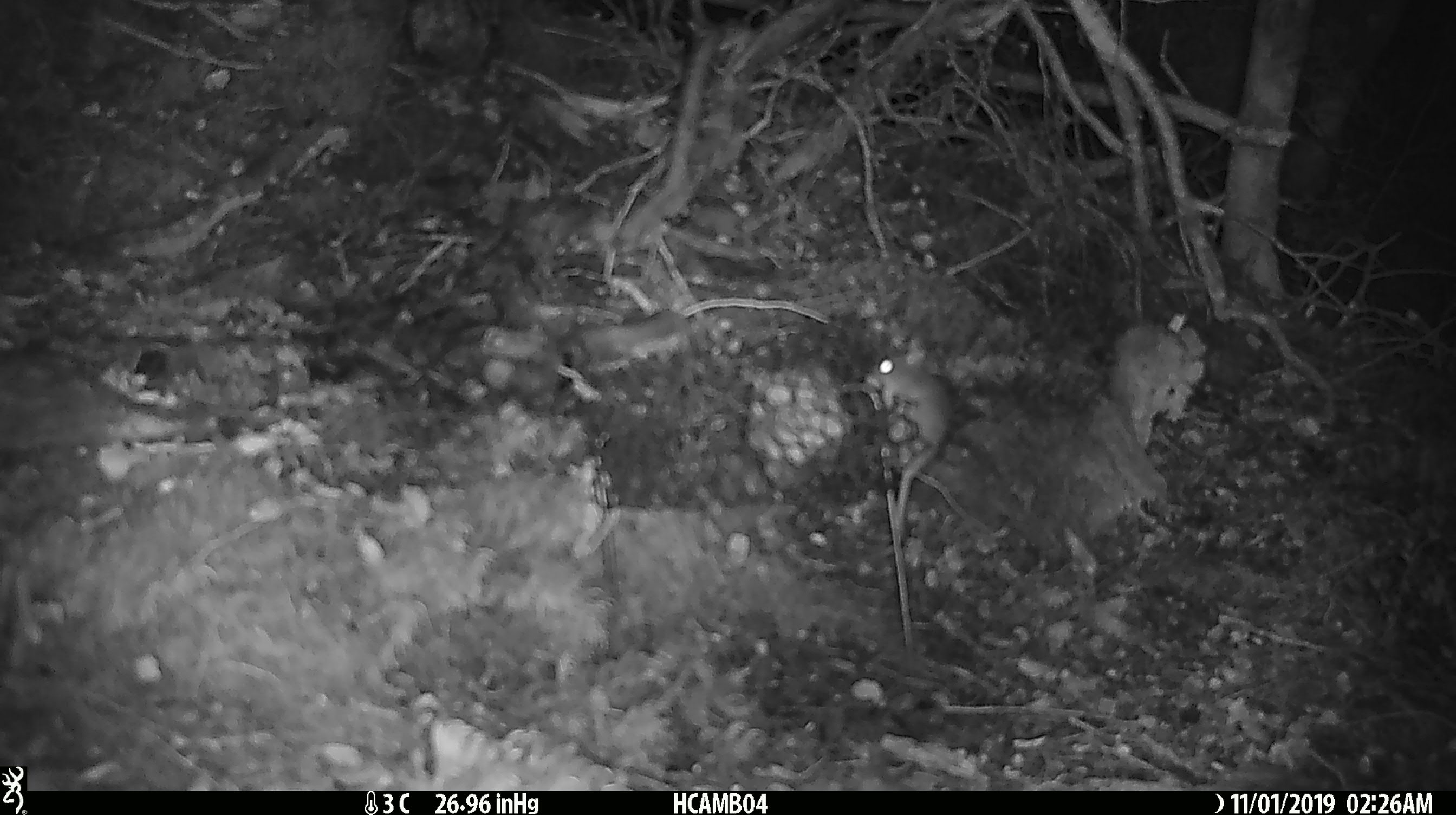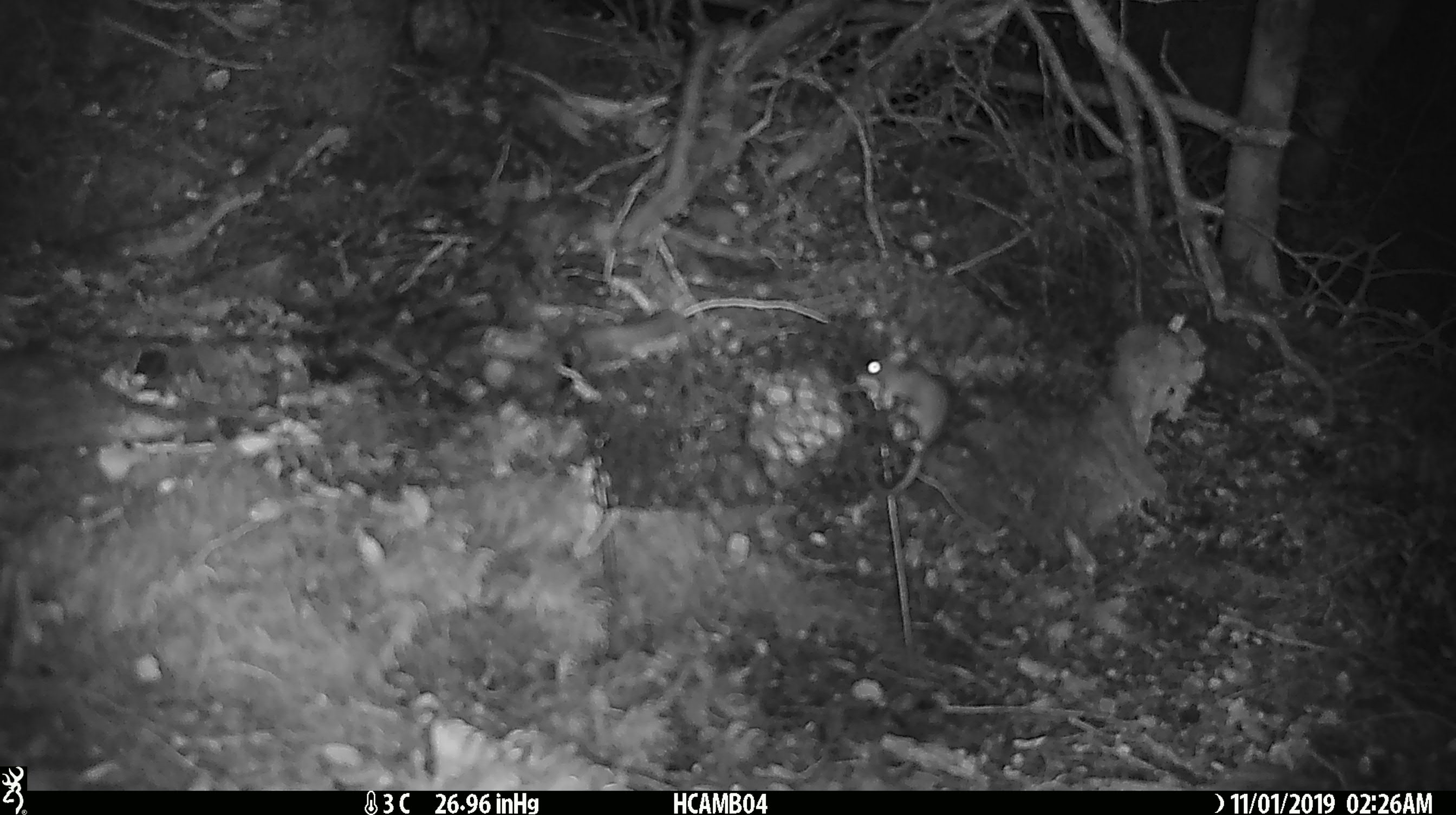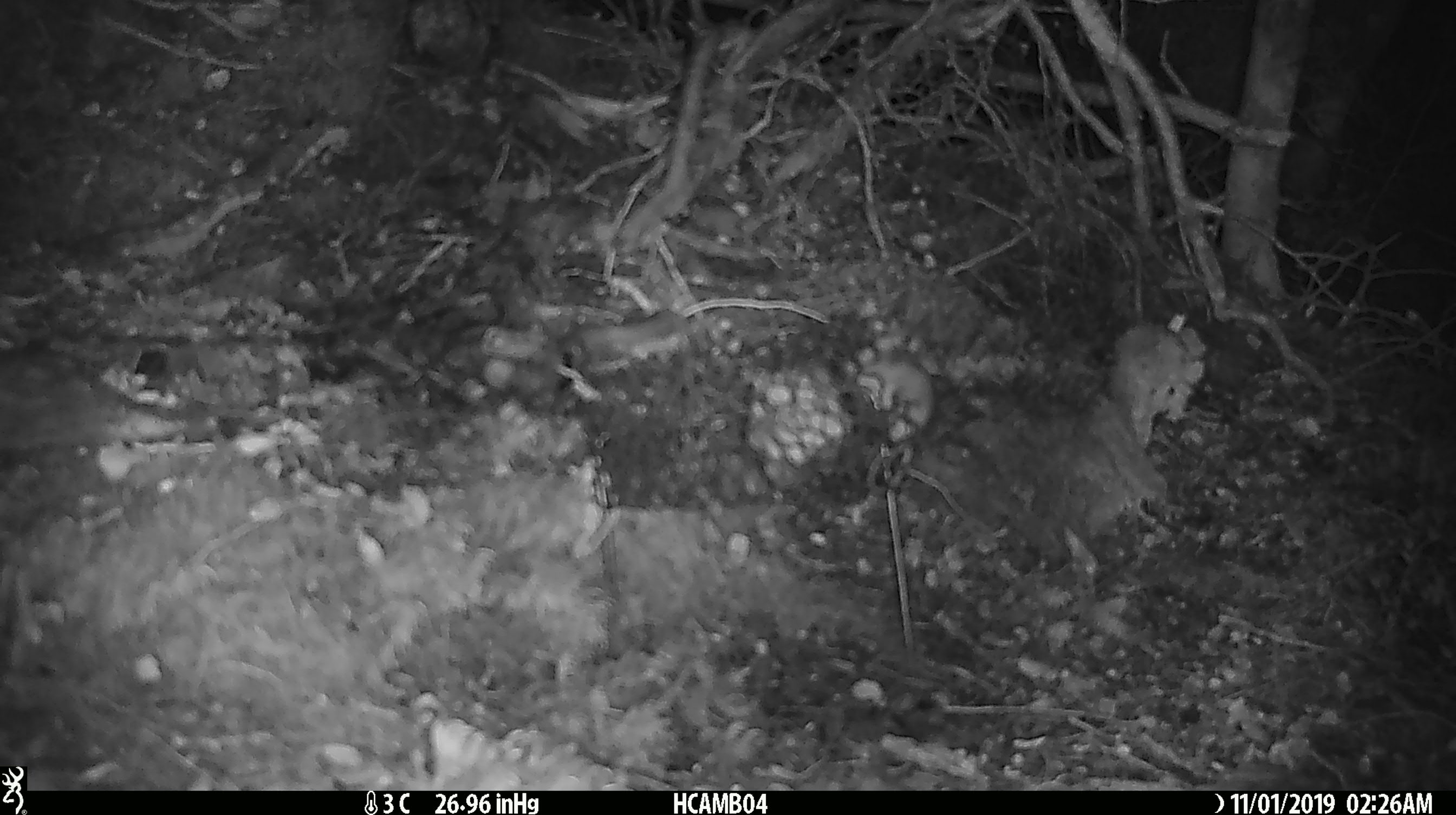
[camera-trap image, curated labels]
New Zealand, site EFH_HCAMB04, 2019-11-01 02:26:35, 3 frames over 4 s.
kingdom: Animalia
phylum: Chordata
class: Mammalia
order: Rodentia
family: Muridae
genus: Mus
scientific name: Mus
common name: mouse